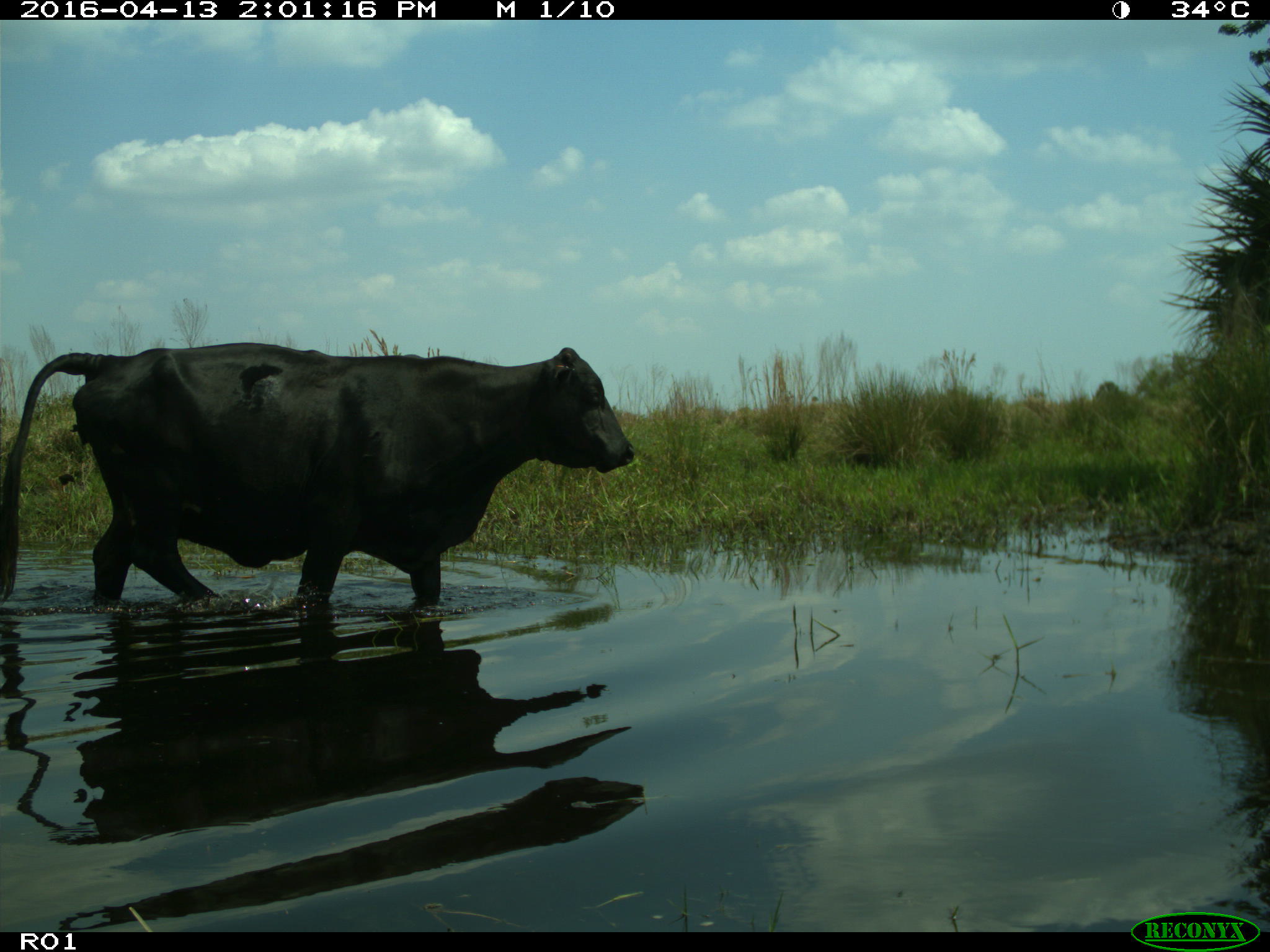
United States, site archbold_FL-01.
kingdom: Animalia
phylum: Chordata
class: Mammalia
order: Artiodactyla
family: Bovidae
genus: Bos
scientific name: Bos taurus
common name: domestic cow